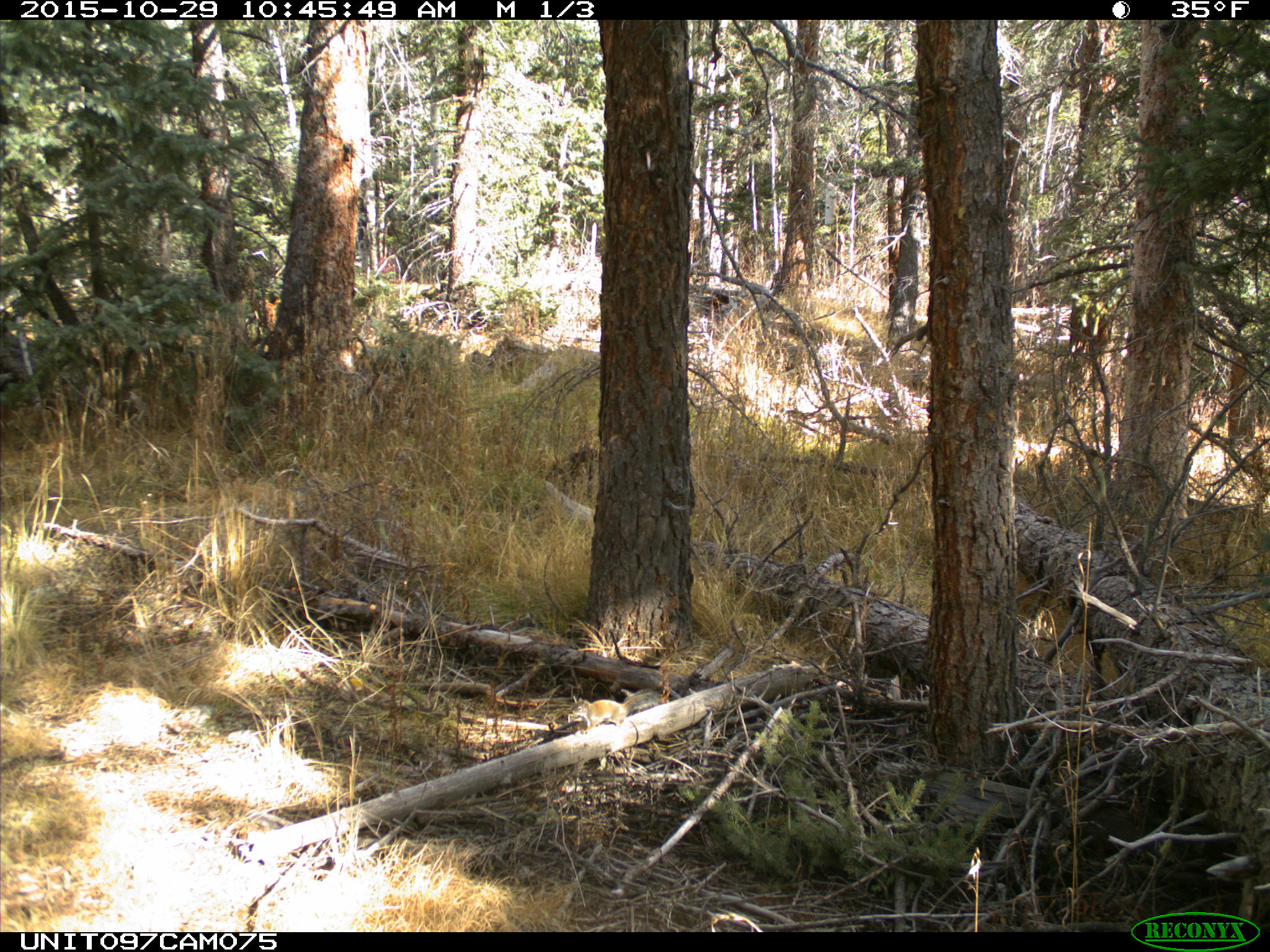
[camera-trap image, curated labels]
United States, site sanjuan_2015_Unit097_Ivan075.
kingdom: Animalia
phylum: Chordata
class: Mammalia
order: Rodentia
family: Sciuridae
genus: Tamiasciurus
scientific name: Tamiasciurus hudsonicus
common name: american red squirrel